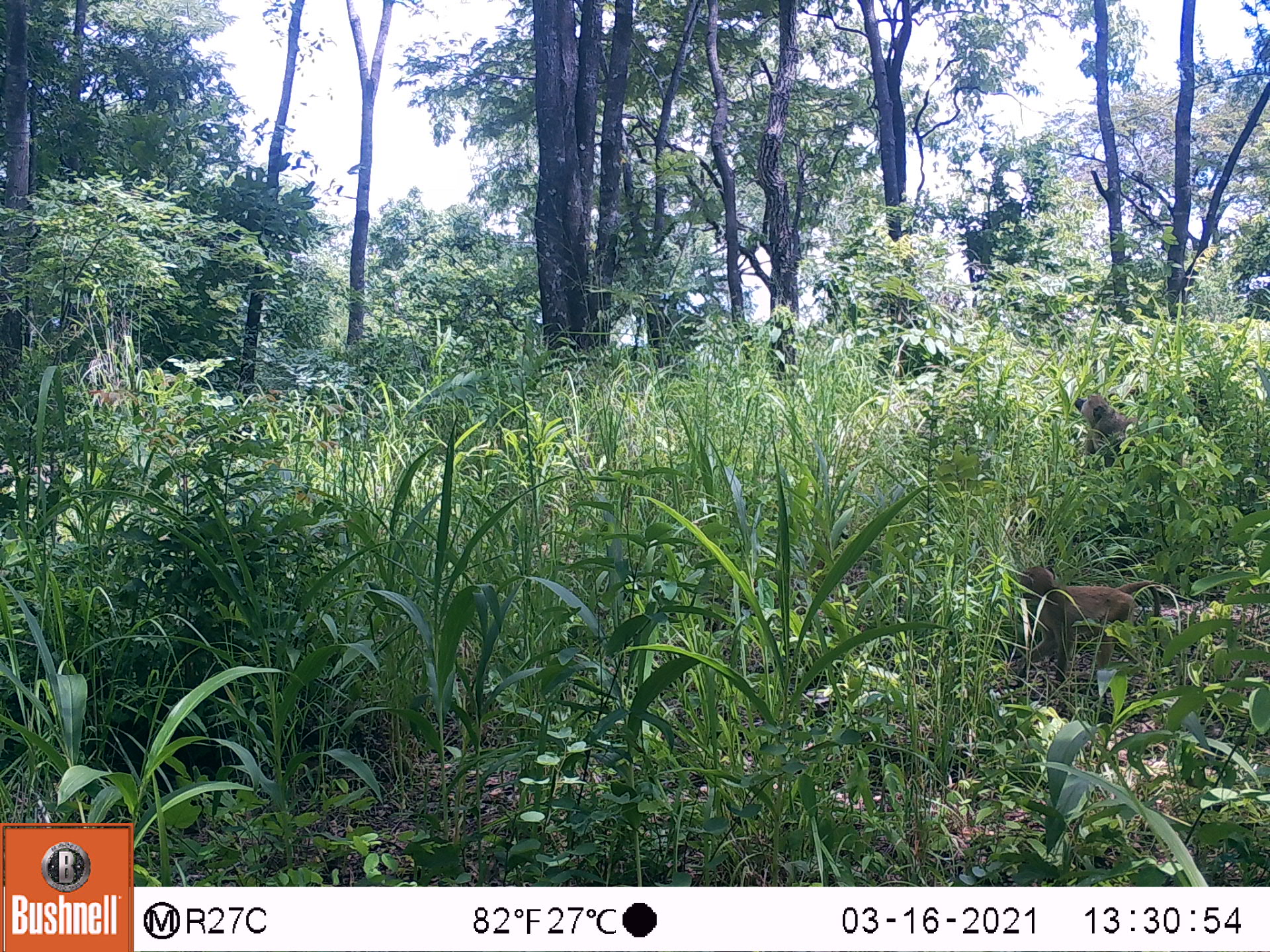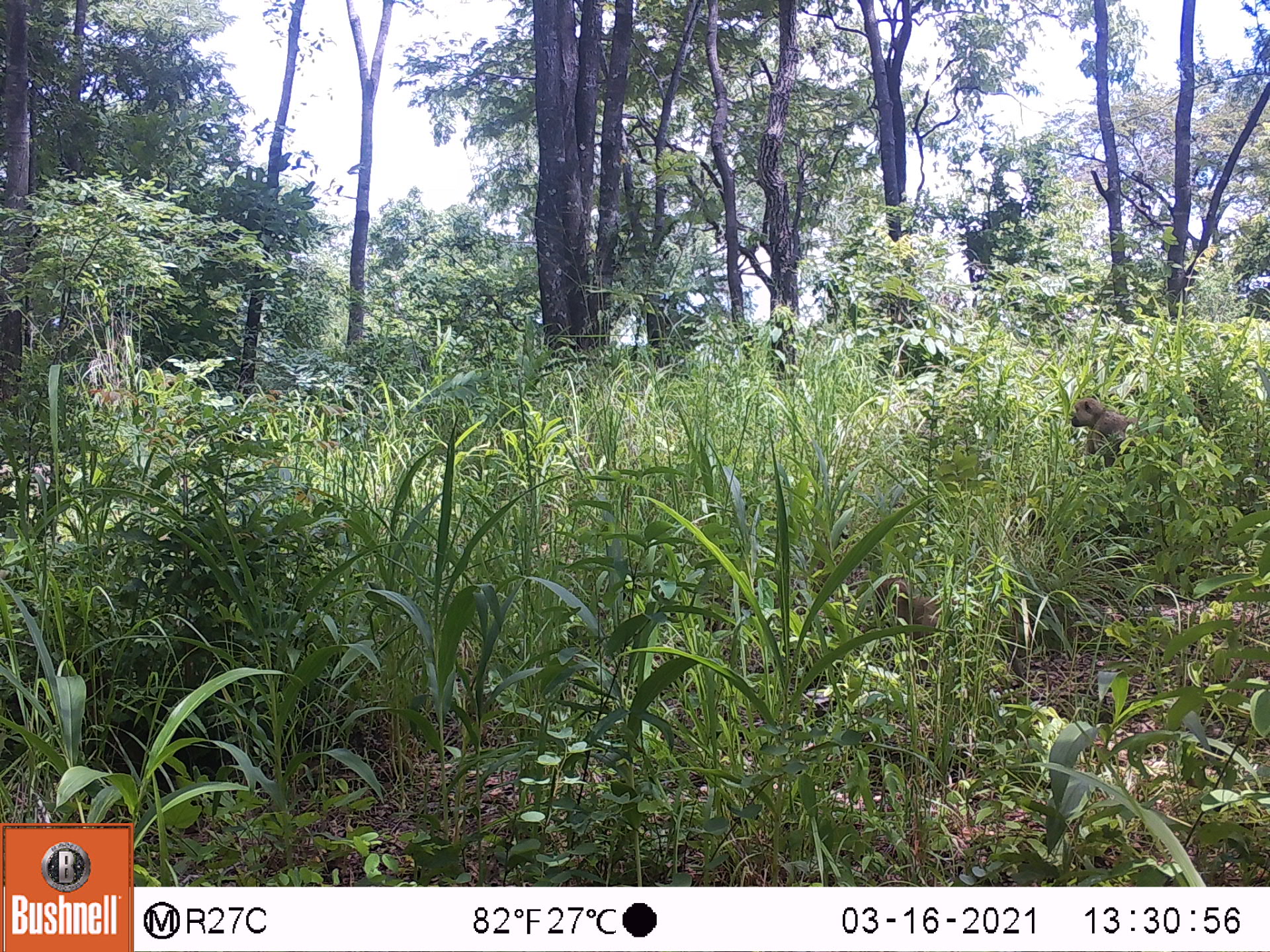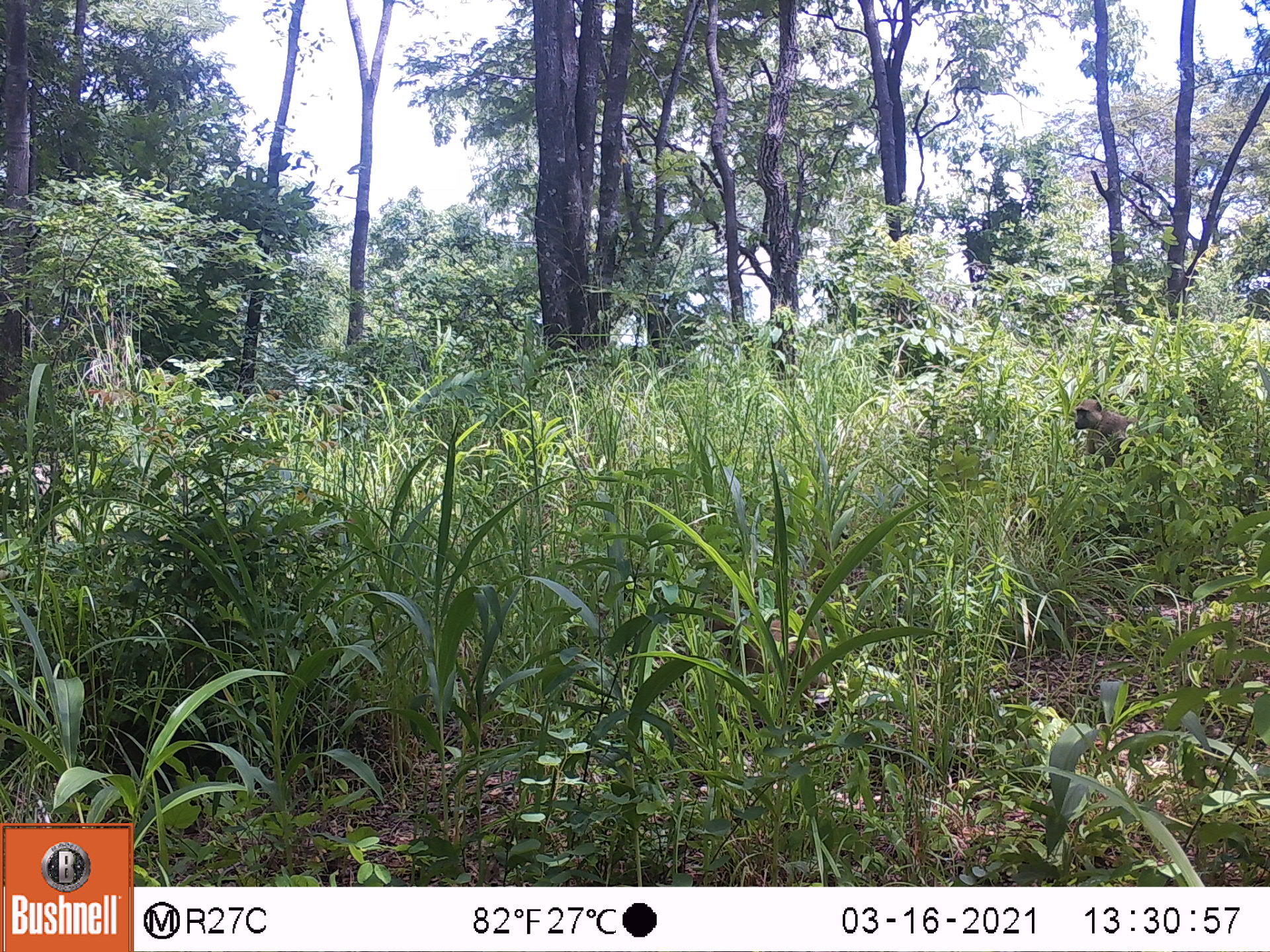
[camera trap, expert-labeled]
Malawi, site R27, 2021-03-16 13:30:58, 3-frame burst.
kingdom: Animalia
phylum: Chordata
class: Mammalia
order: Primates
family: Cercopithecidae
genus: Papio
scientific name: Papio cynocephalus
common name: yellow baboon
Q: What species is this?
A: Yellow baboon (Papio cynocephalus).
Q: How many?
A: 2.